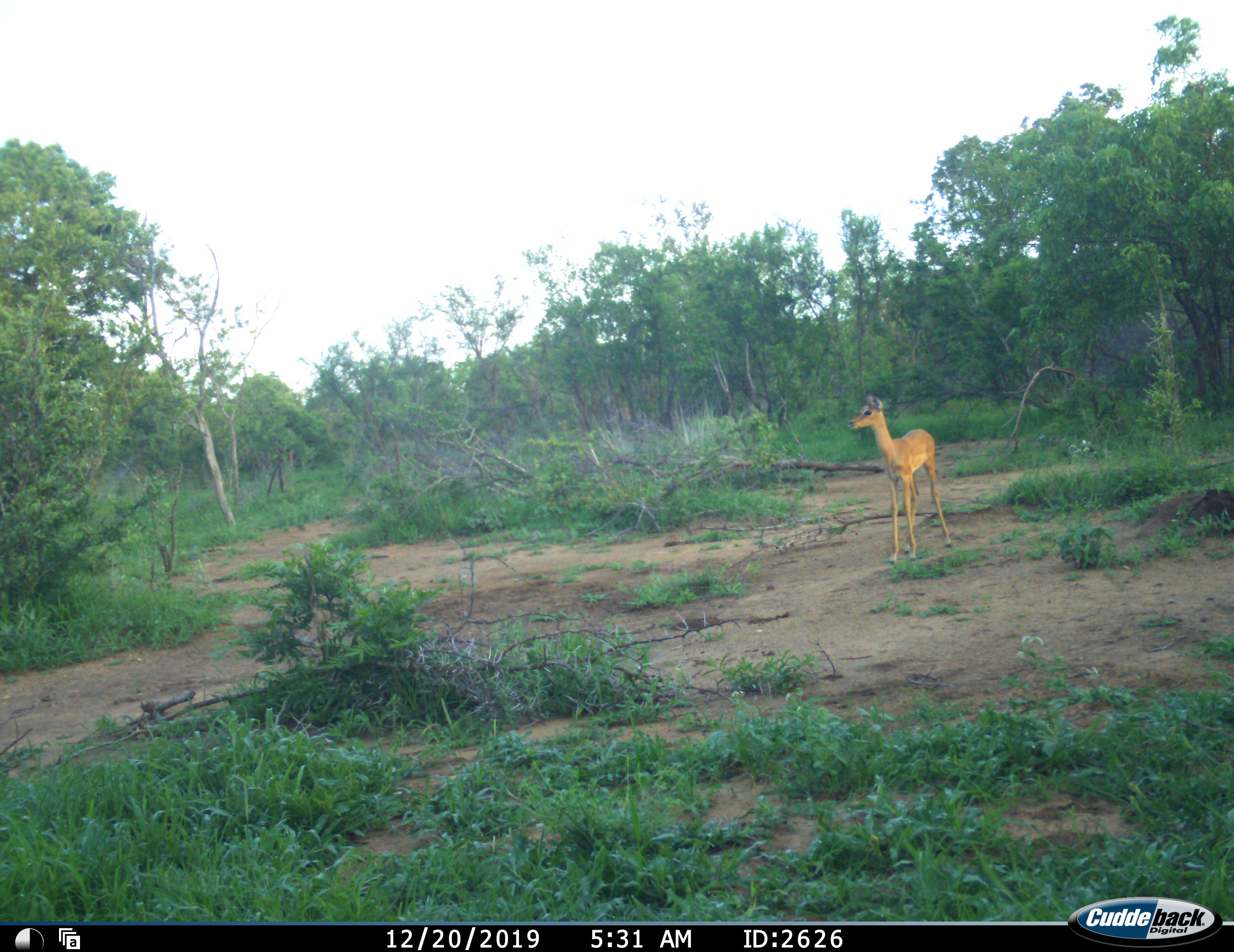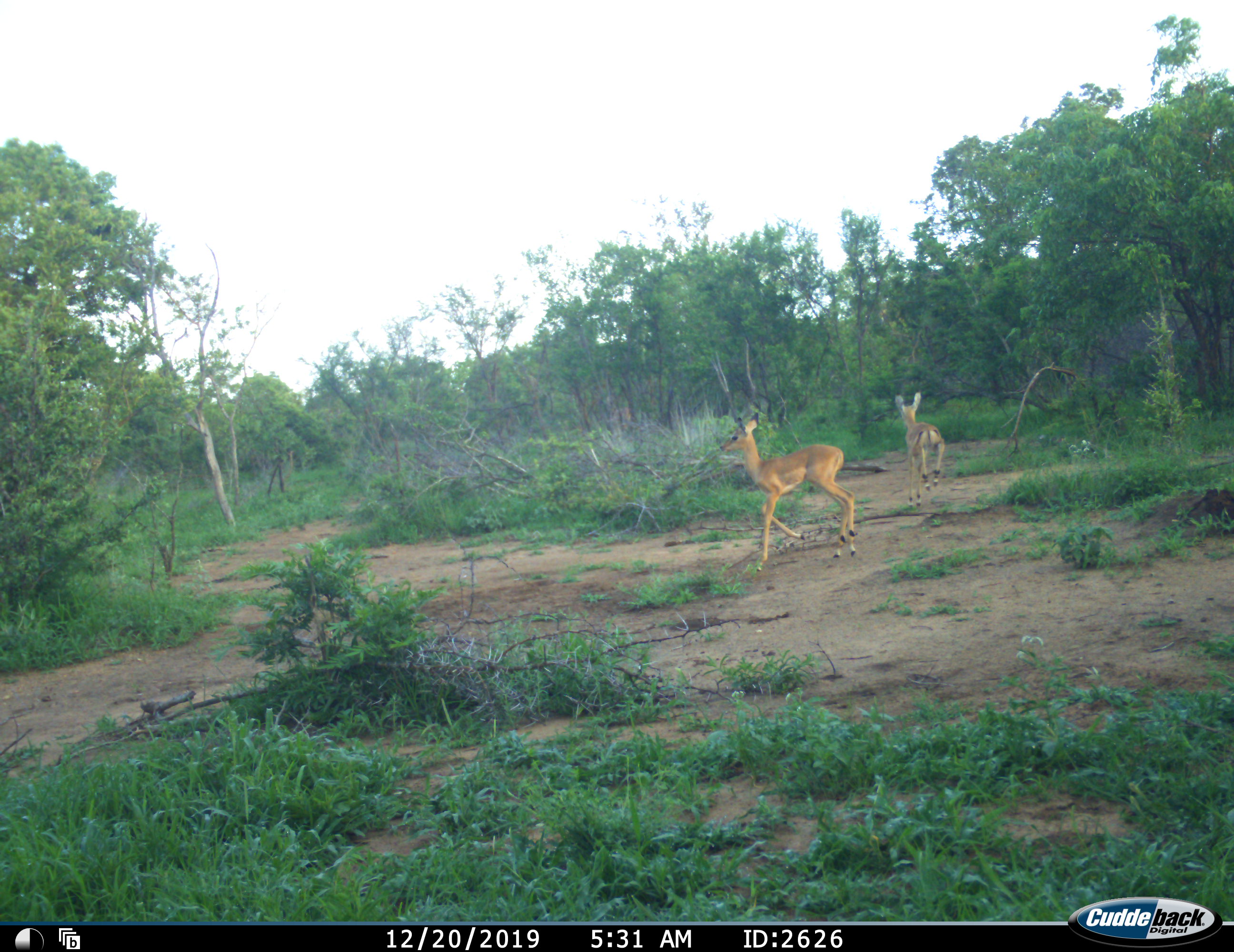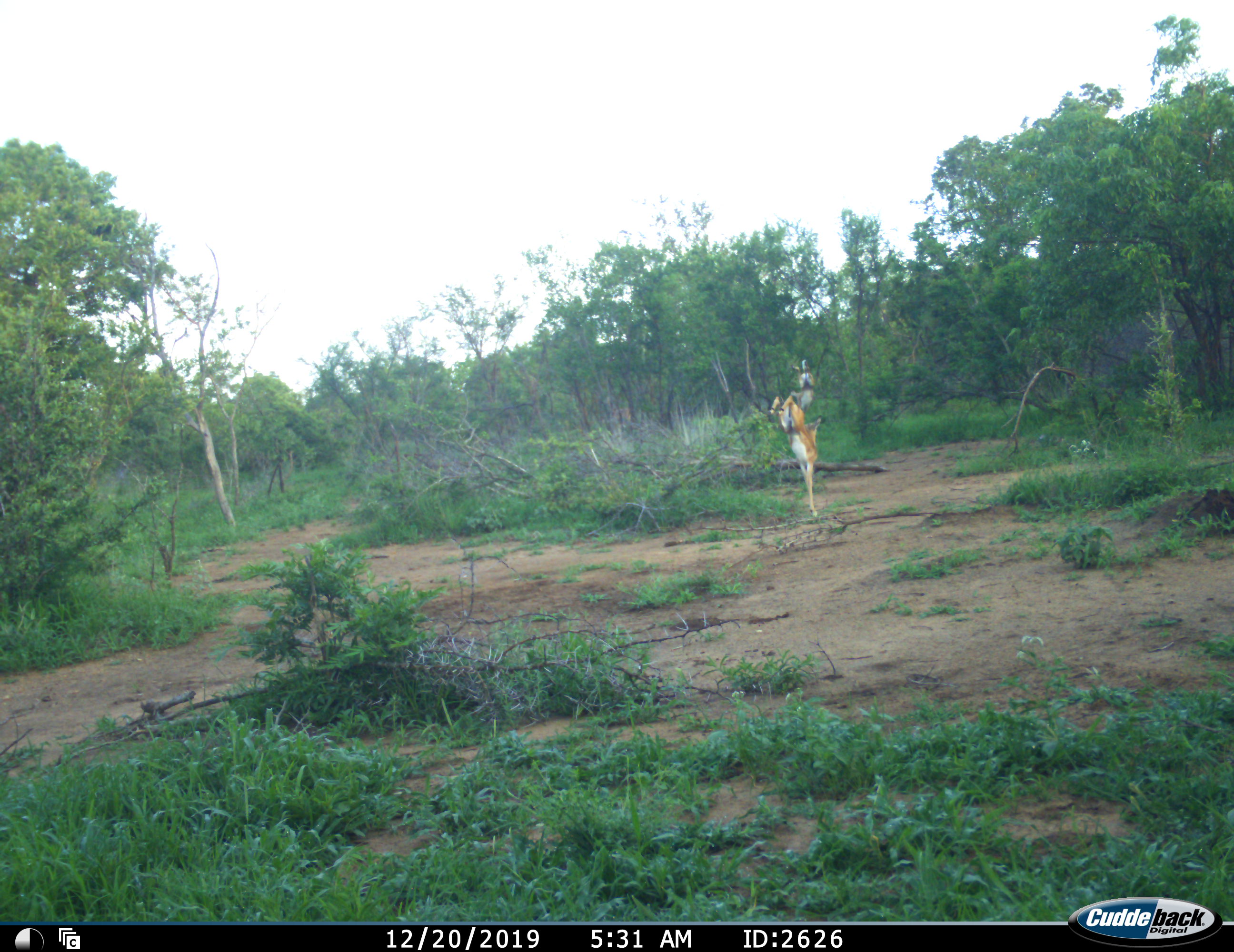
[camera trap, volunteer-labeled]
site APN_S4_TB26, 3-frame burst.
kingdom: Animalia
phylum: Chordata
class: Mammalia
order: Artiodactyla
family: Bovidae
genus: Aepyceros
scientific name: Aepyceros melampus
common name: impala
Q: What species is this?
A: Impala (Aepyceros melampus).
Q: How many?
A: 2.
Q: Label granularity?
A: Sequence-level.